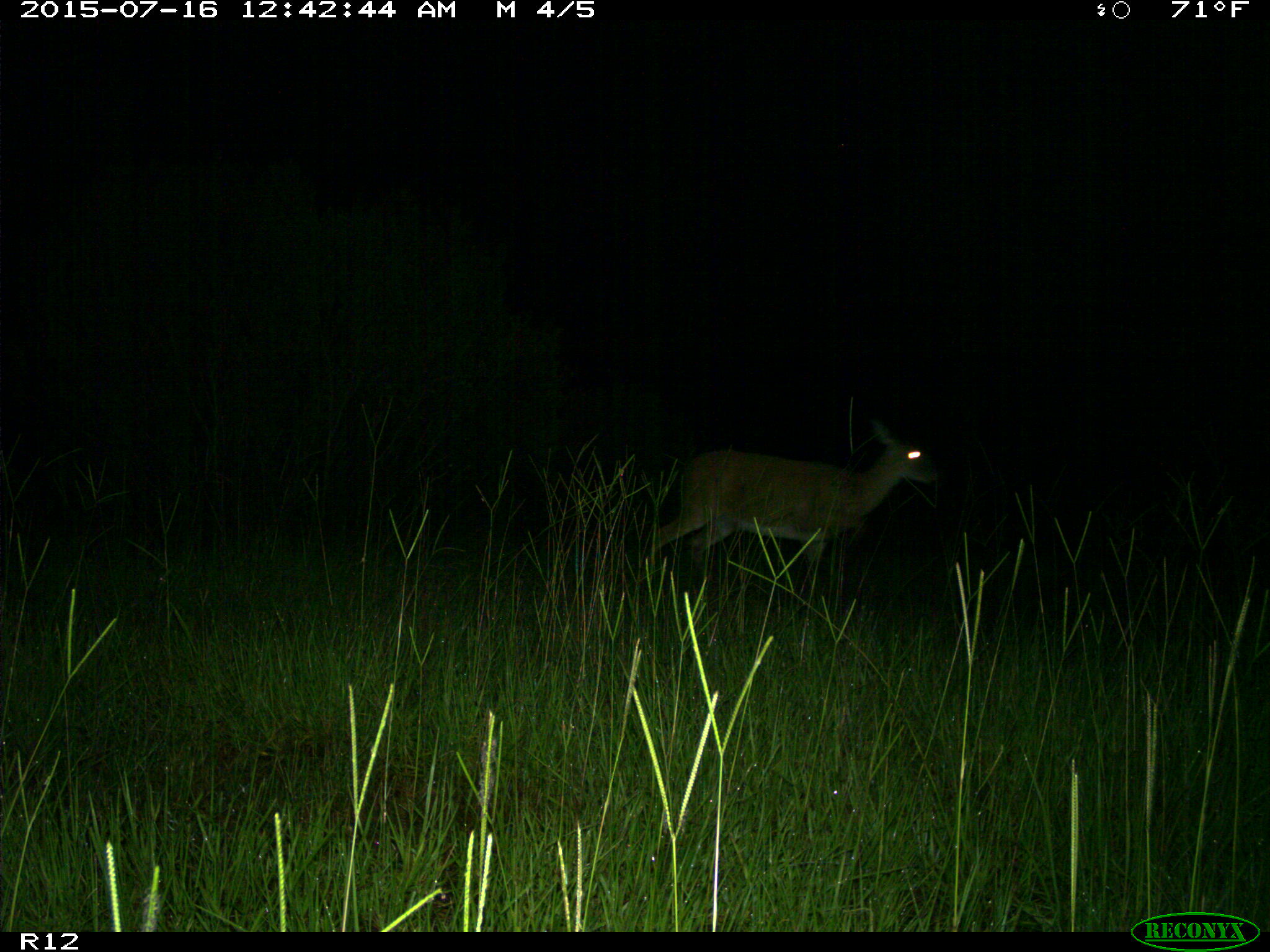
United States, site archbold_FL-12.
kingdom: Animalia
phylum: Chordata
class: Mammalia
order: Artiodactyla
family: Cervidae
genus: Odocoileus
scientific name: Odocoileus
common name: deer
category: unidentified deer